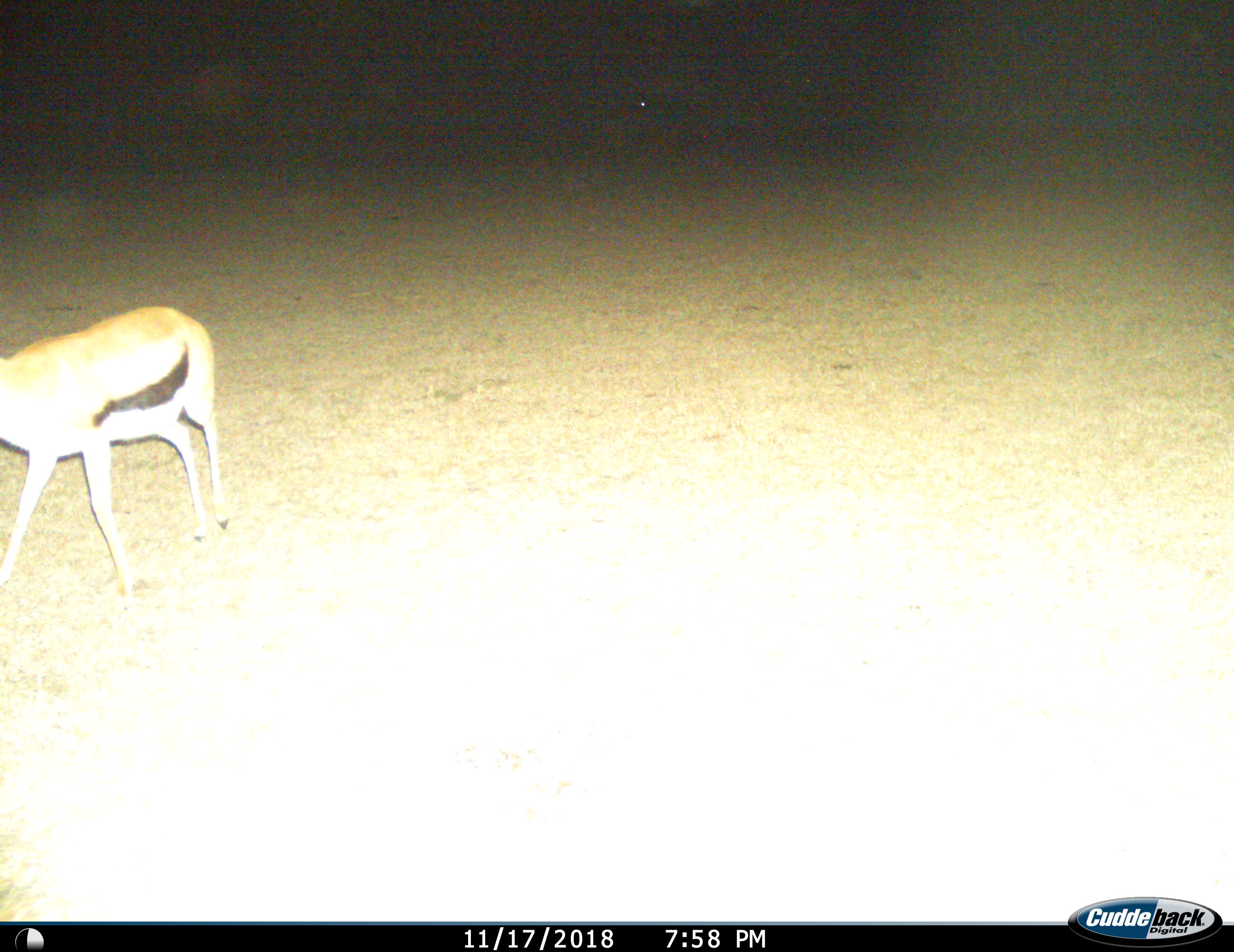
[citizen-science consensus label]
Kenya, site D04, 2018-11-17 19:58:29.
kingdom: Animalia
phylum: Chordata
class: Mammalia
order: Artiodactyla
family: Bovidae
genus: Eudorcas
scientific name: Eudorcas thomsonii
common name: thomson's gazelle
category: gazellethomsons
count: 1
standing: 25%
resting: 12%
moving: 62%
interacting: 0%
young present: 0%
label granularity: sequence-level